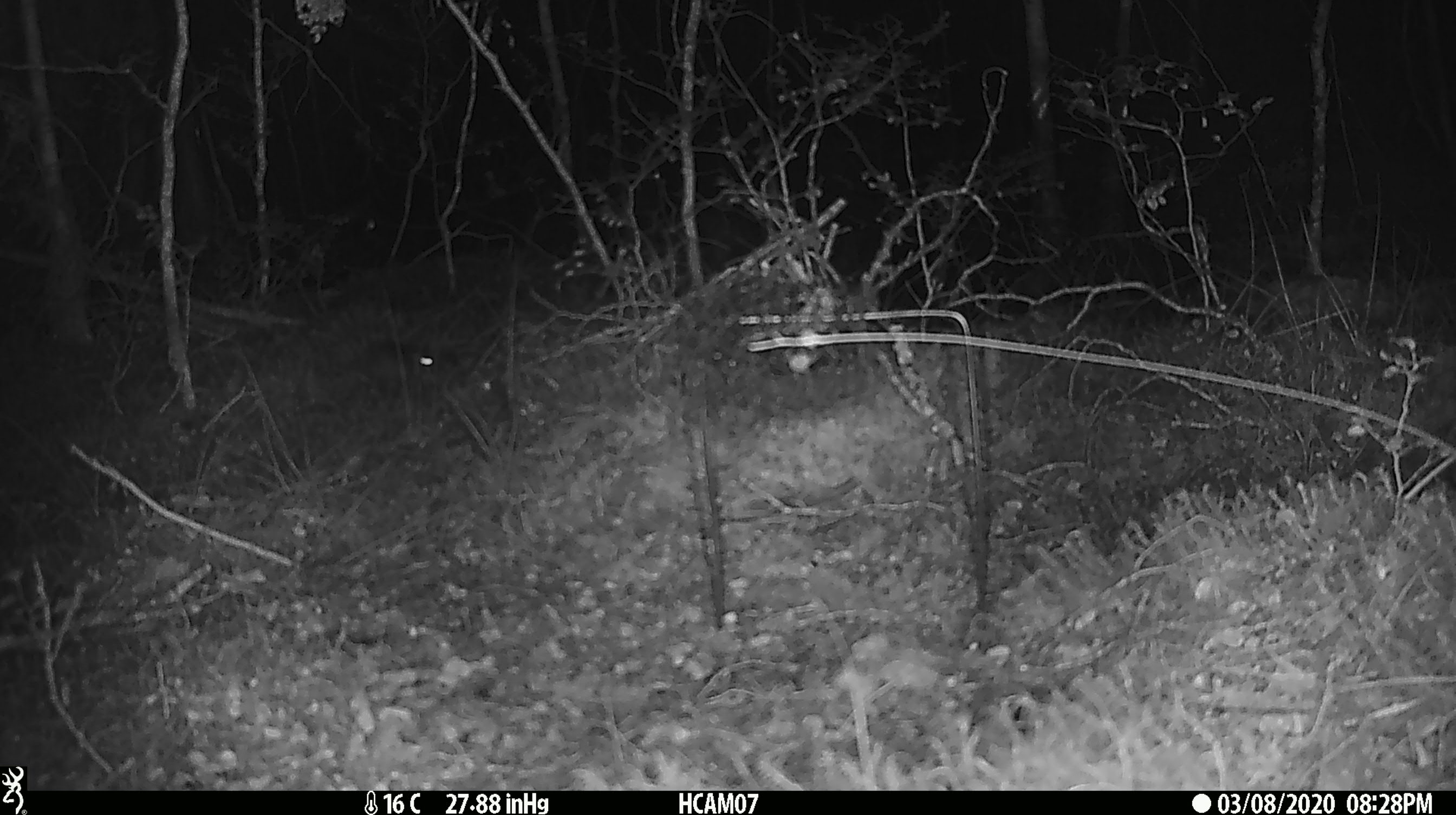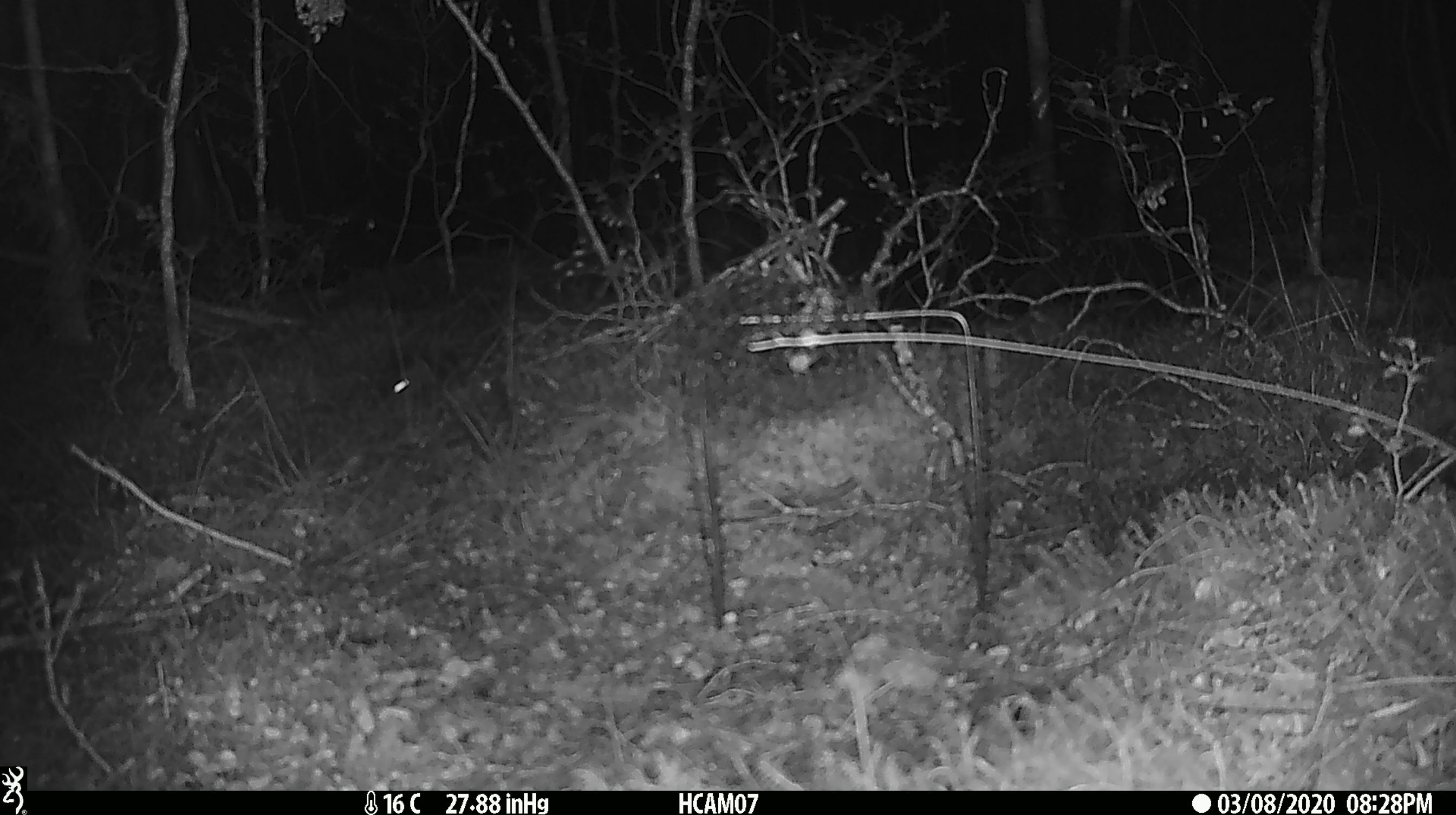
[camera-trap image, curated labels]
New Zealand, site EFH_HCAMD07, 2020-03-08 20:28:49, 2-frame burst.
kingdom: Animalia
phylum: Chordata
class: Mammalia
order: Rodentia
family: Muridae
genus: Mus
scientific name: Mus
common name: mouse